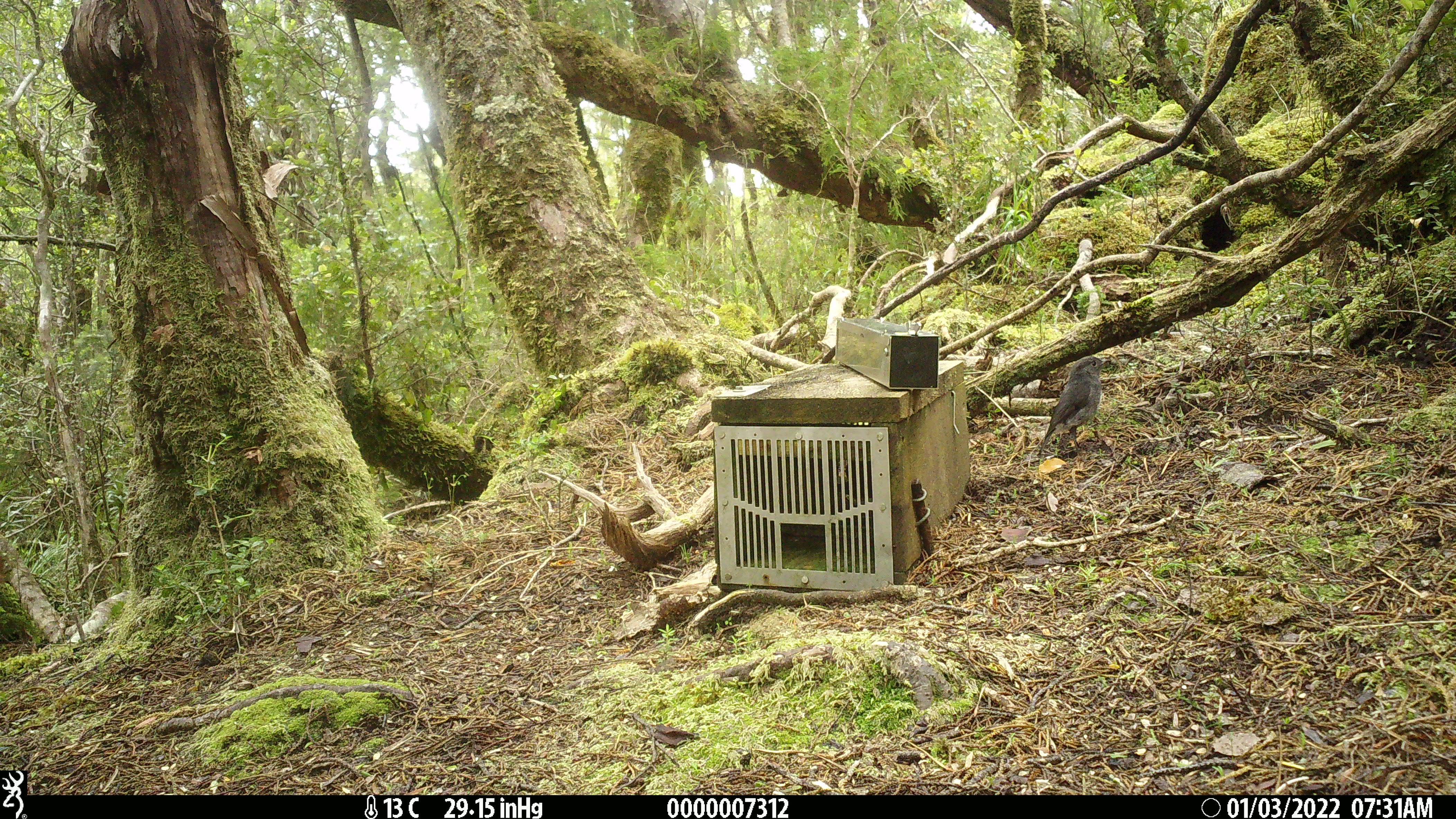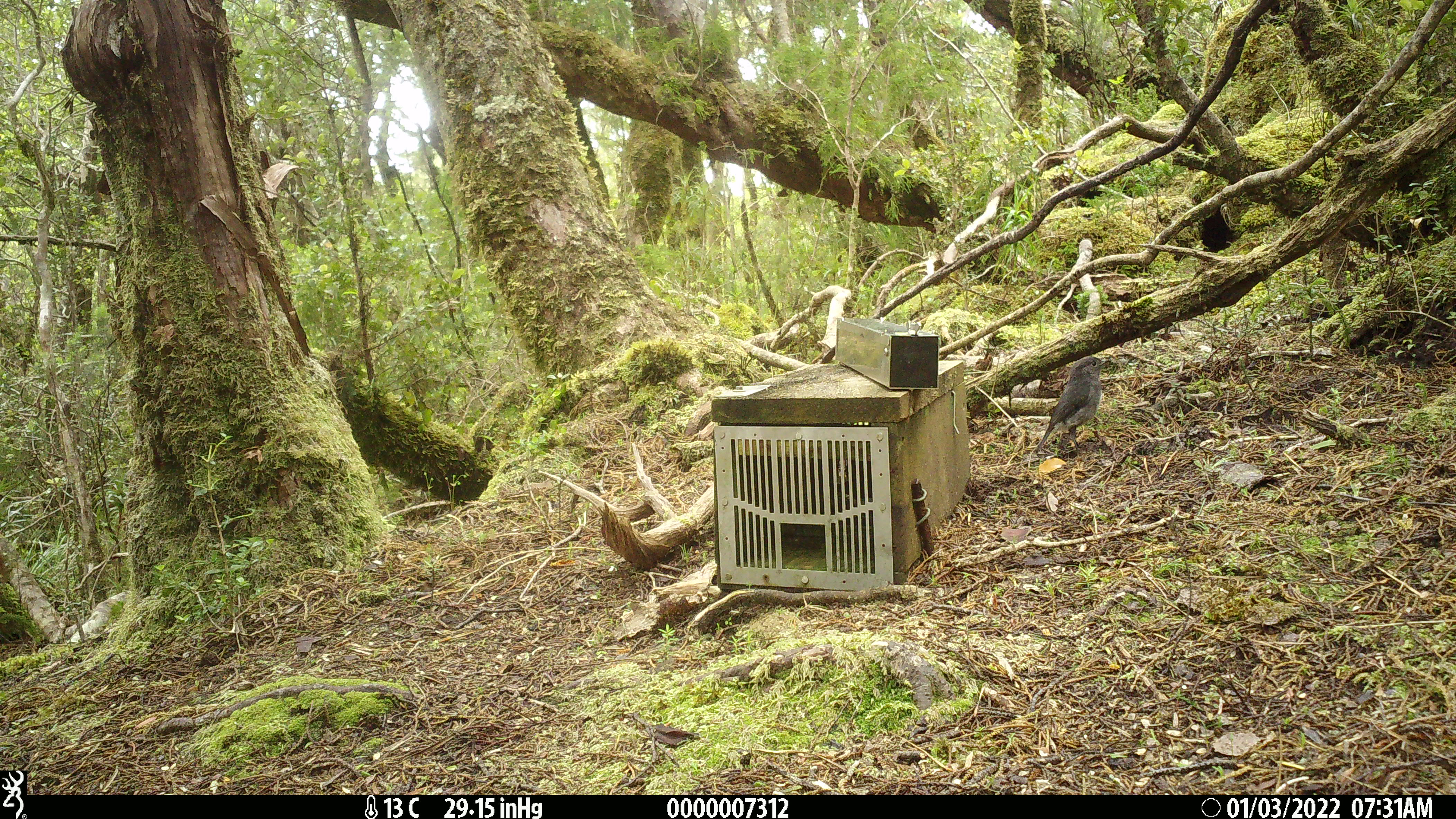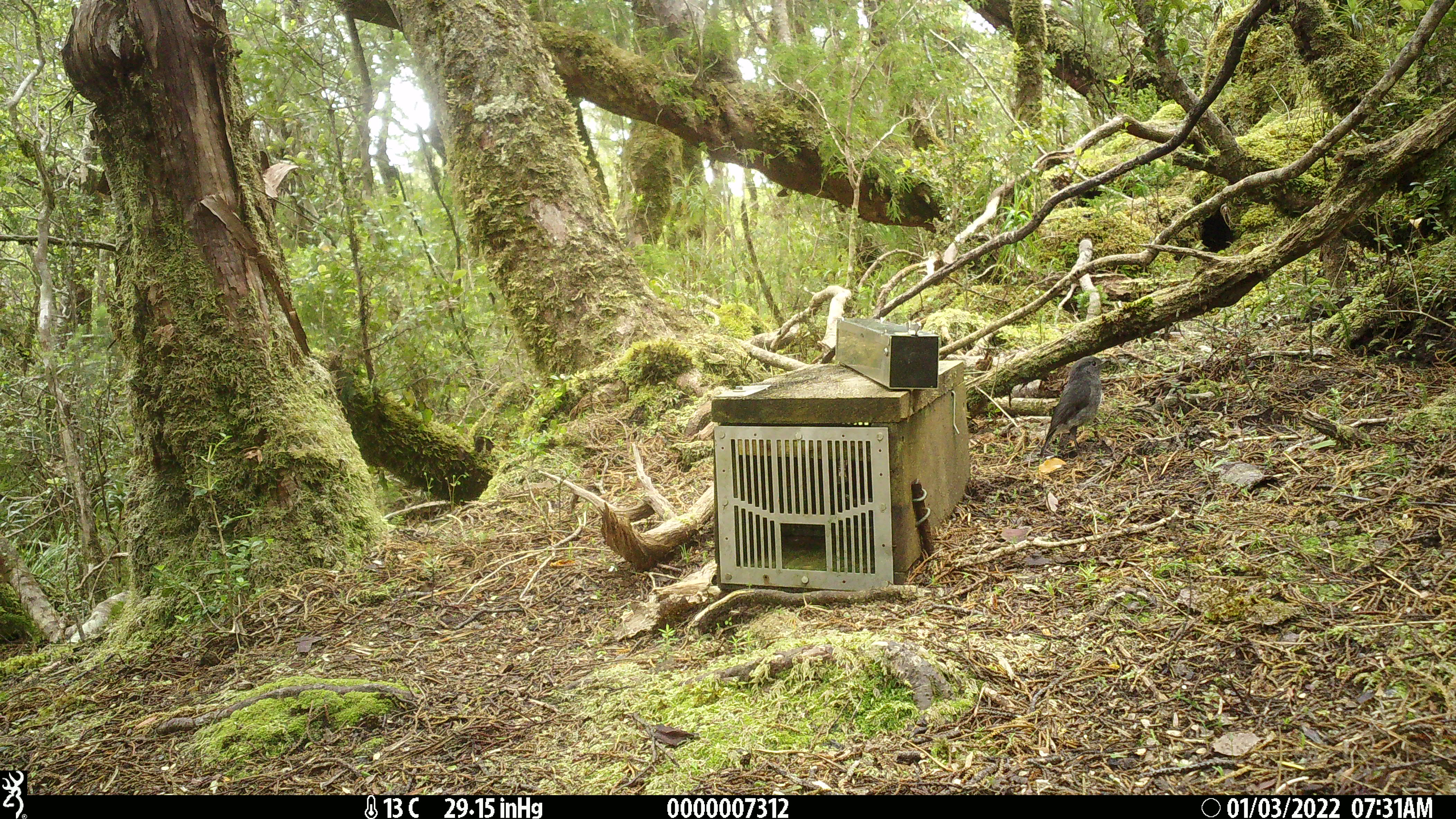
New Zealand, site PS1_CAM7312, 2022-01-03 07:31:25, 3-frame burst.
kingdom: Animalia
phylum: Chordata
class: Aves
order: Passeriformes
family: Petroicidae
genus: Petroica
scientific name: Petroica australis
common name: new zealand robin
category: robin